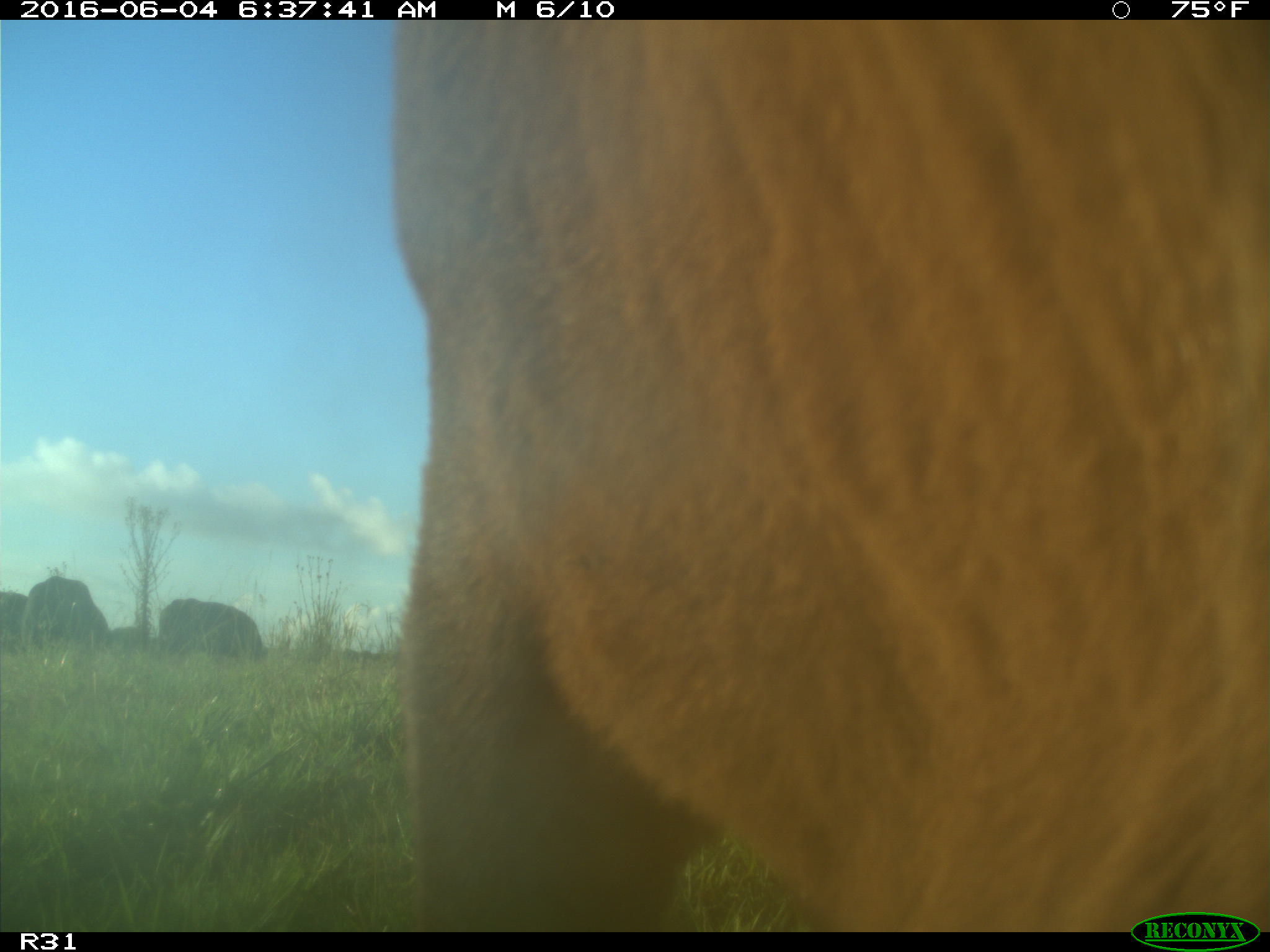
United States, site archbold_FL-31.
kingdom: Animalia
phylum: Chordata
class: Mammalia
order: Artiodactyla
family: Bovidae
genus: Bos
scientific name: Bos taurus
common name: domestic cow